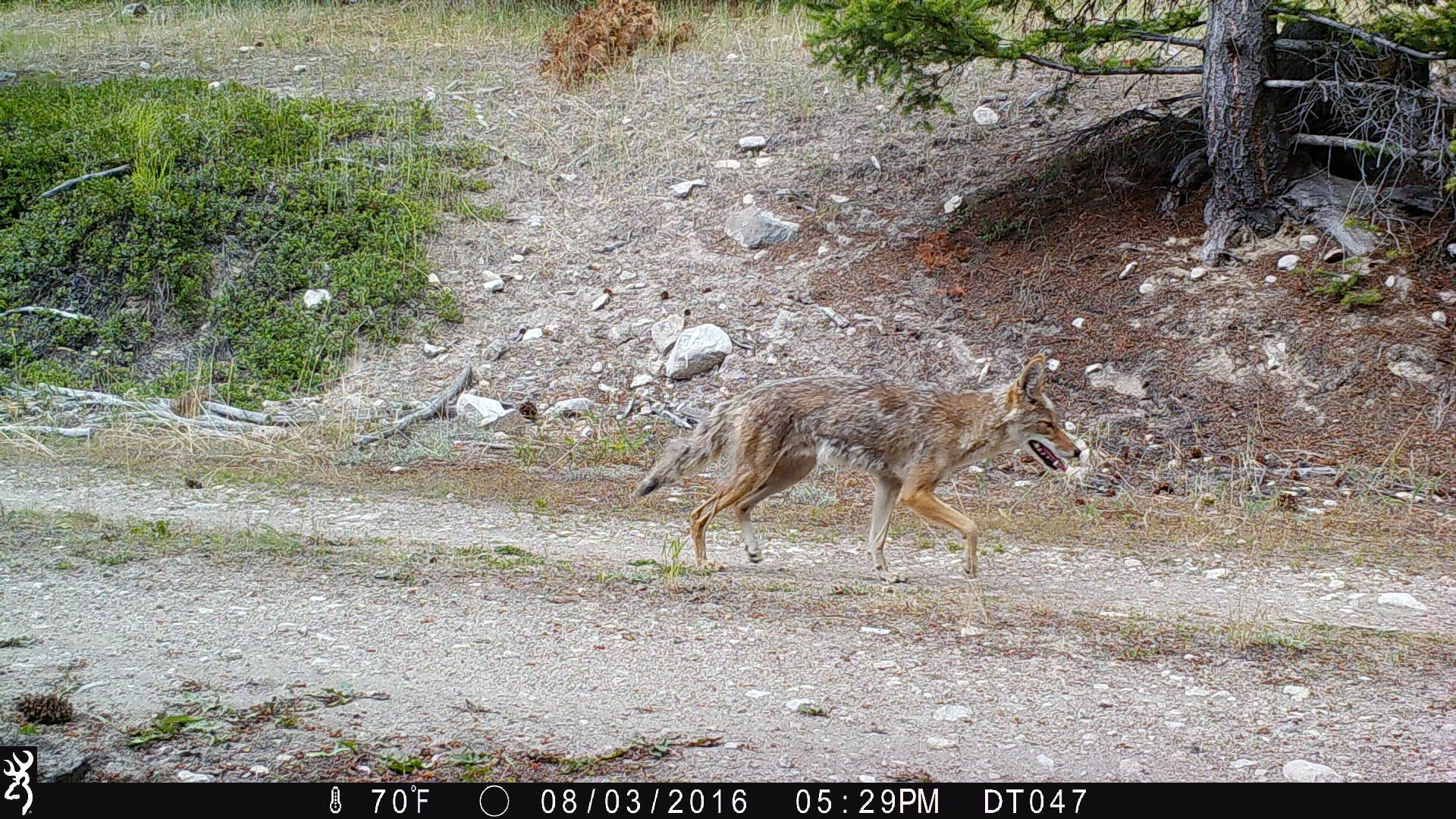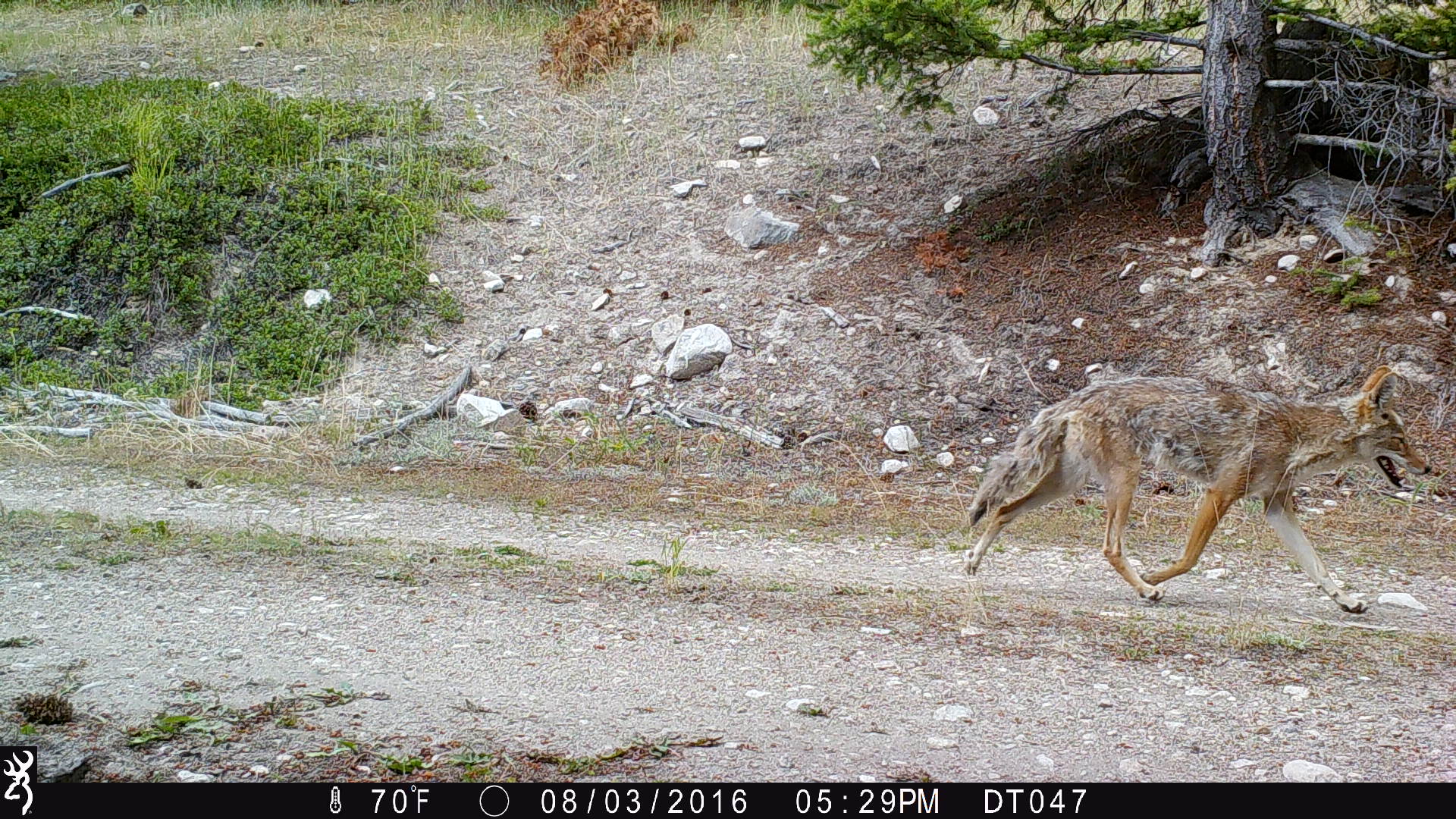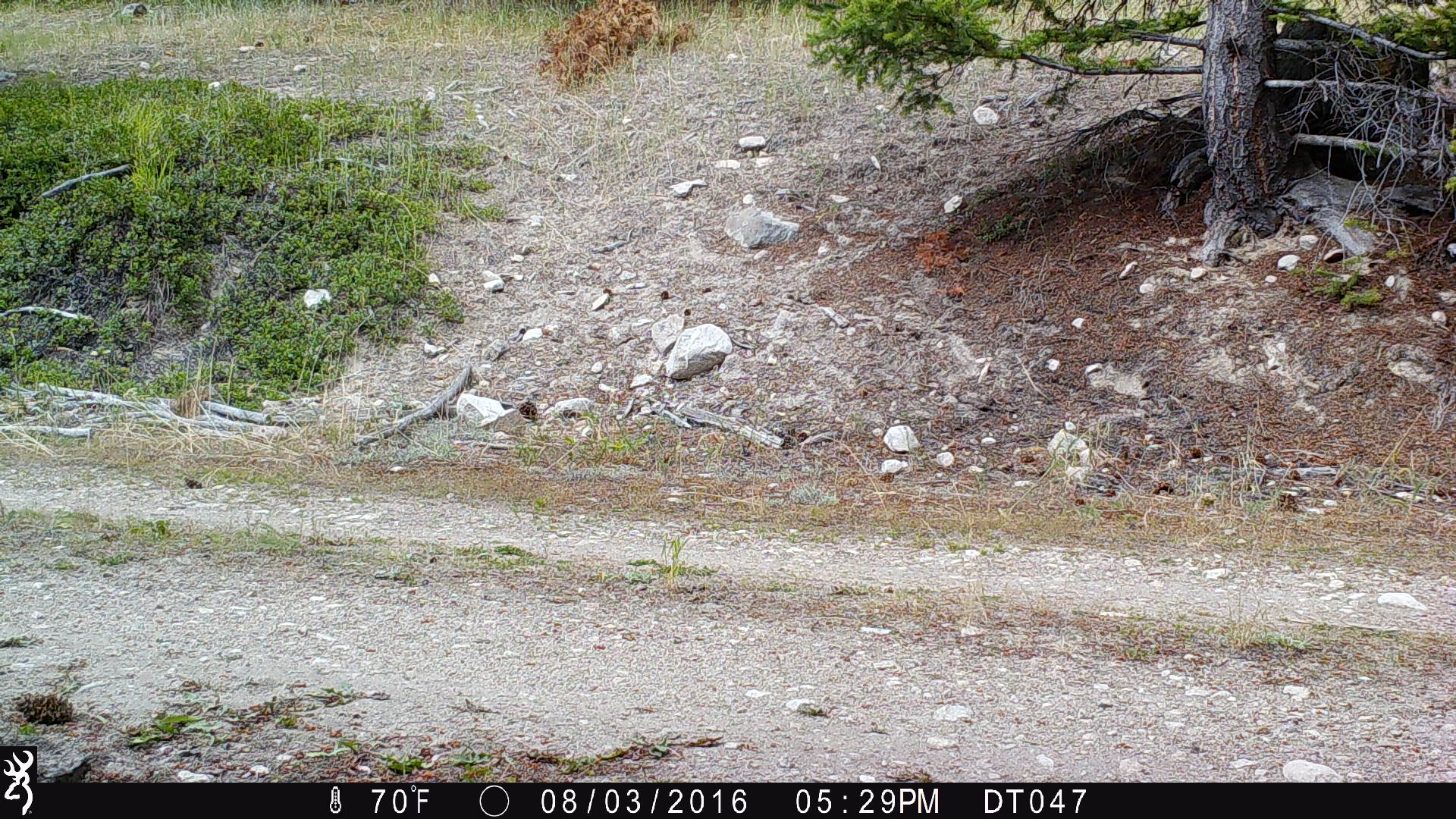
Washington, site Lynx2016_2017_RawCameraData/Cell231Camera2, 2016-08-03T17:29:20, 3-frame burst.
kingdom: Animalia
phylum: Chordata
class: Mammalia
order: Carnivora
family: Canidae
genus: Canis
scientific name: Canis latrans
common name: coyote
Canis latrans (coyote). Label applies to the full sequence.